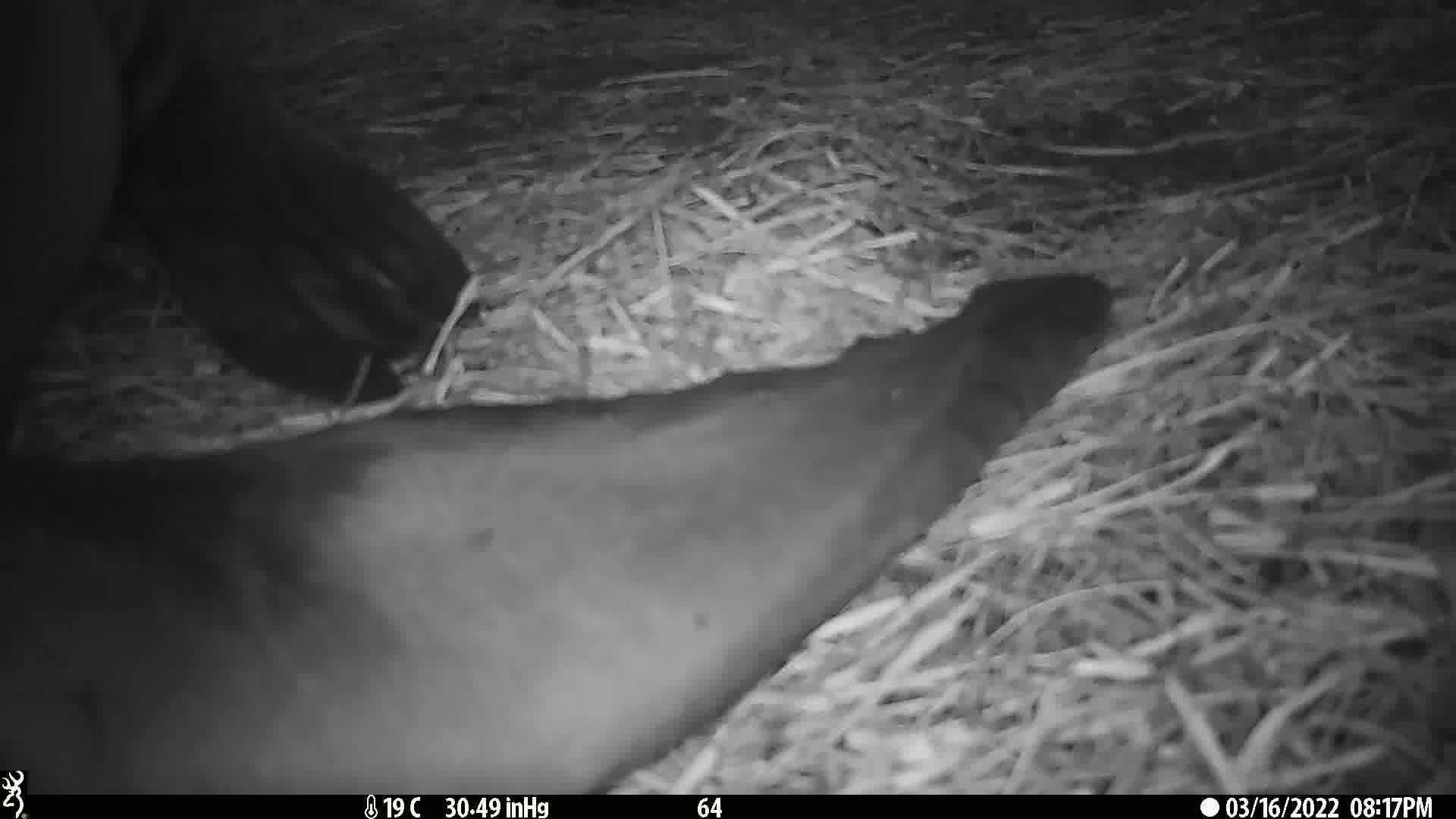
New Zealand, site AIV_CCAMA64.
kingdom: Animalia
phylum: Chordata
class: Mammalia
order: Carnivora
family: Otariidae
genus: Phocarctos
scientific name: Phocarctos hookeri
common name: new zealand sea lion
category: sealion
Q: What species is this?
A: Sealion (new zealand sea lion) (Phocarctos hookeri).